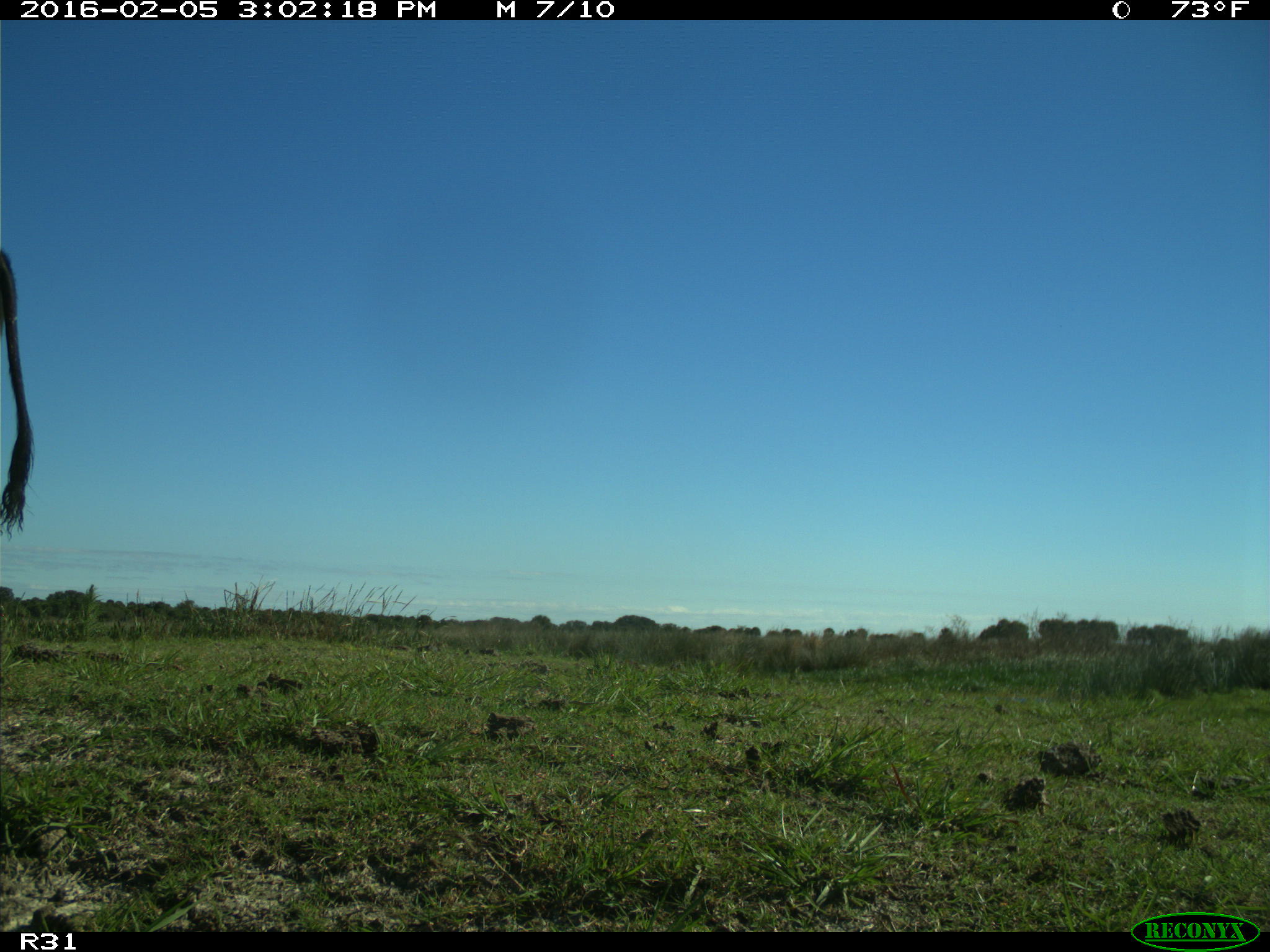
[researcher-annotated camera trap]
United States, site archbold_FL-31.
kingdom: Animalia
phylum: Chordata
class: Mammalia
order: Artiodactyla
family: Bovidae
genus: Bos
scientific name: Bos taurus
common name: domestic cow